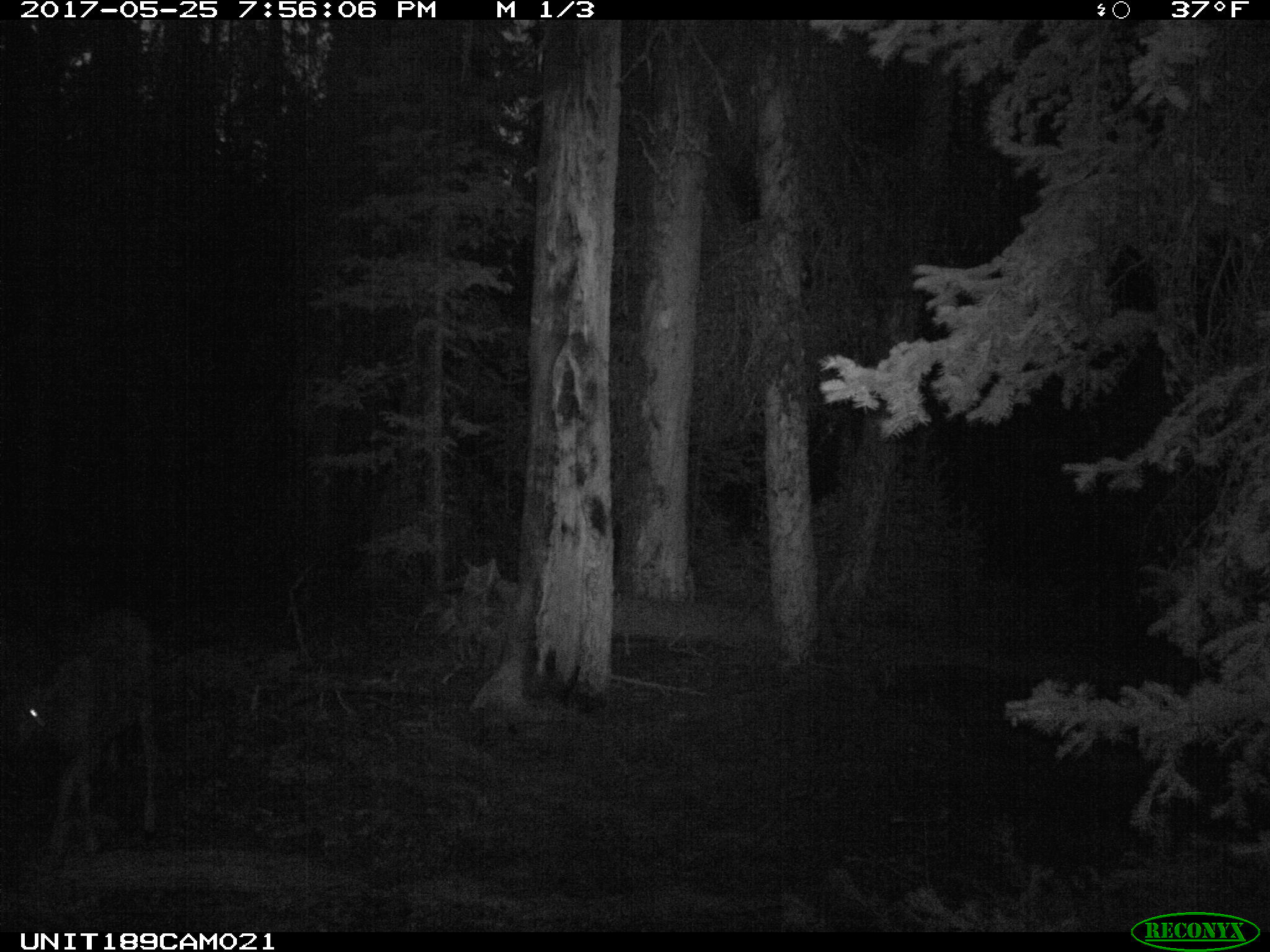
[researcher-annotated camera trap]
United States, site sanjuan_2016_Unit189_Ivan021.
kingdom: Animalia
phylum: Chordata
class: Mammalia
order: Artiodactyla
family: Cervidae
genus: Odocoileus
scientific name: Odocoileus hemionus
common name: mule deer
Odocoileus hemionus (mule deer).